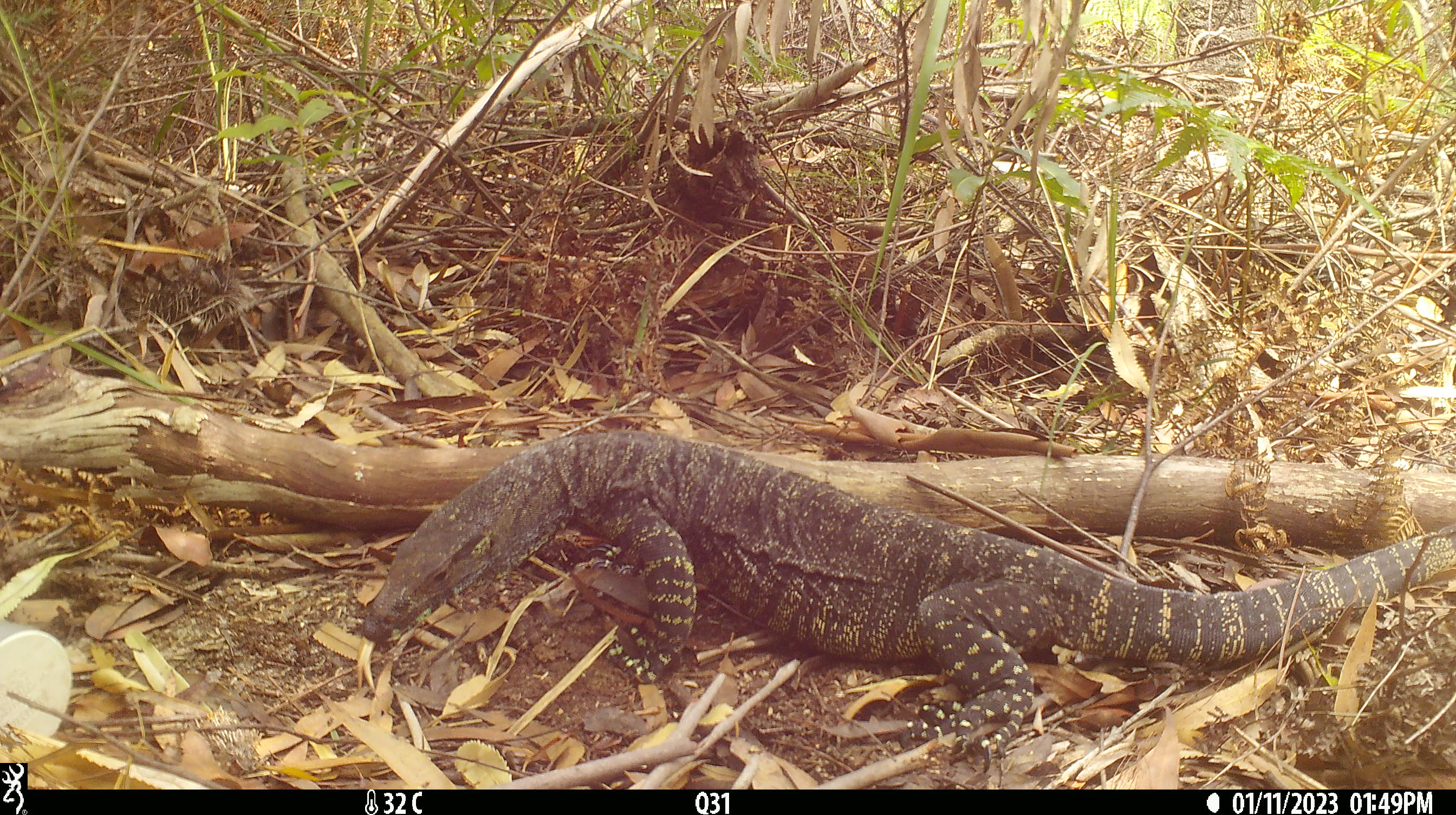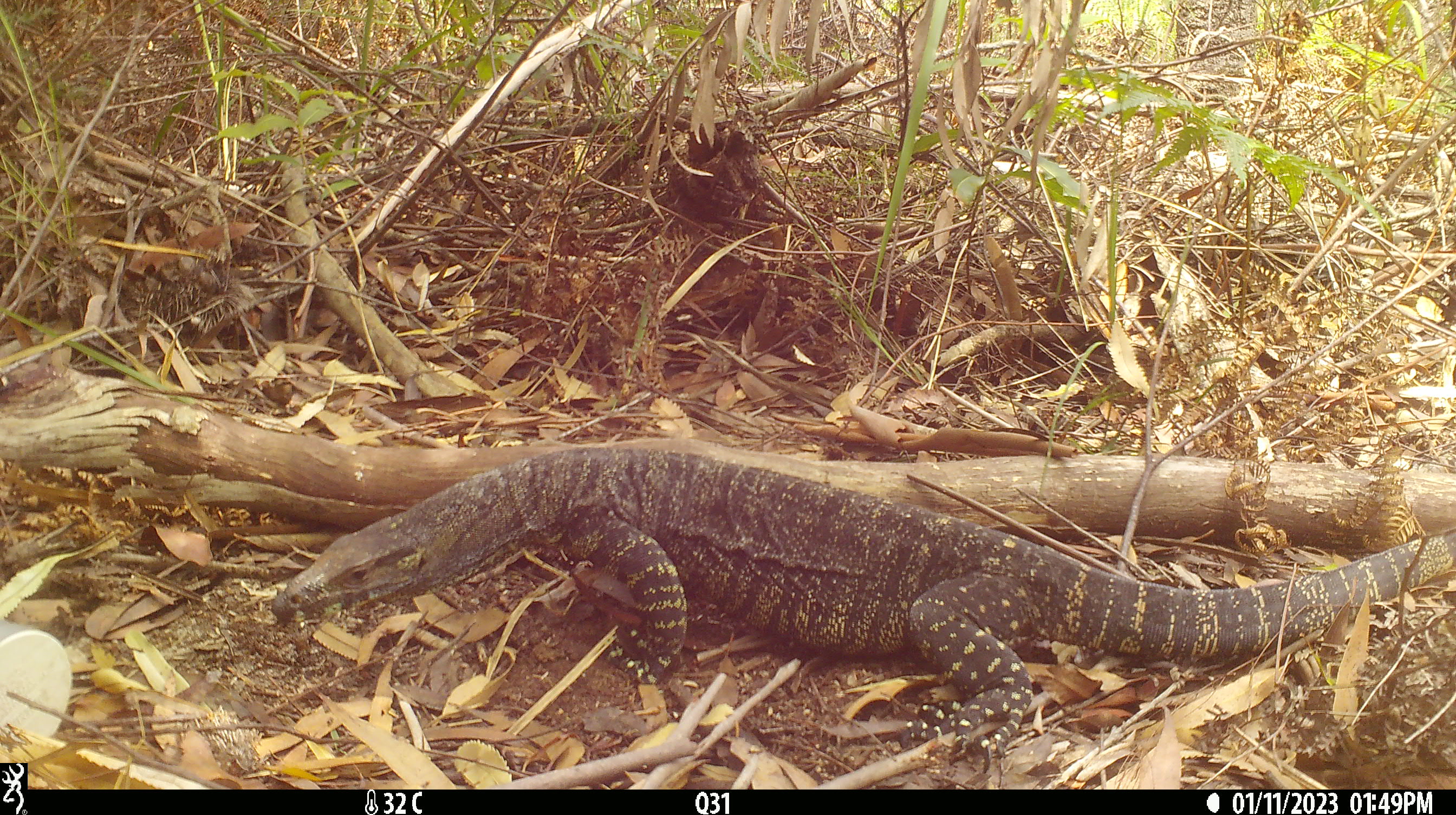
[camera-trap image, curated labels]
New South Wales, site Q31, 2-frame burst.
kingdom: Animalia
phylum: Chordata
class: Reptilia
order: Squamata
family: Varanidae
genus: Varanus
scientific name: Varanus varius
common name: lace monitor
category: goanna